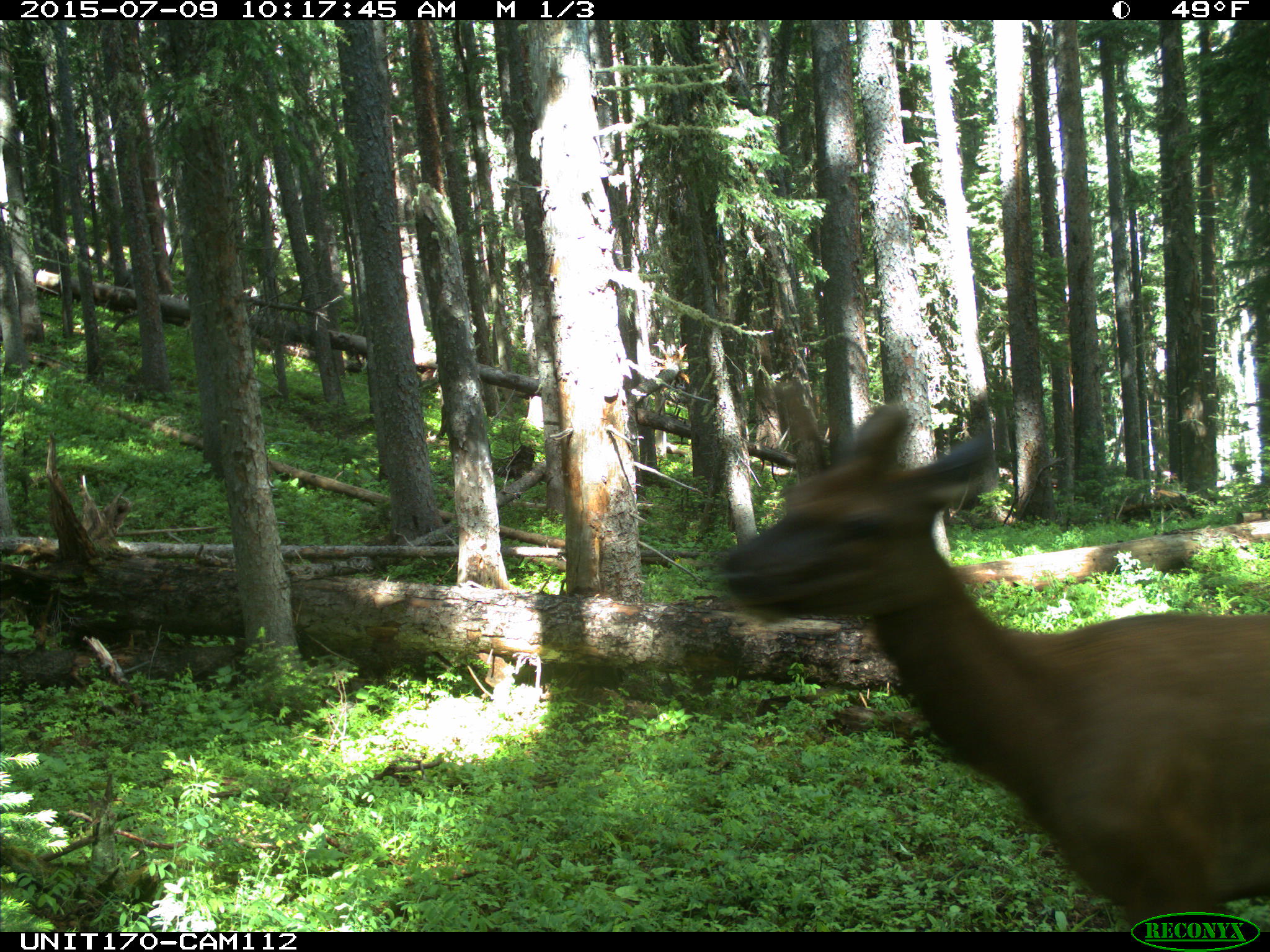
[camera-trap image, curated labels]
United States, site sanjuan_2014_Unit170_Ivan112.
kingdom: Animalia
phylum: Chordata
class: Mammalia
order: Artiodactyla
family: Cervidae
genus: Cervus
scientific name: Cervus elaphus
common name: red deer